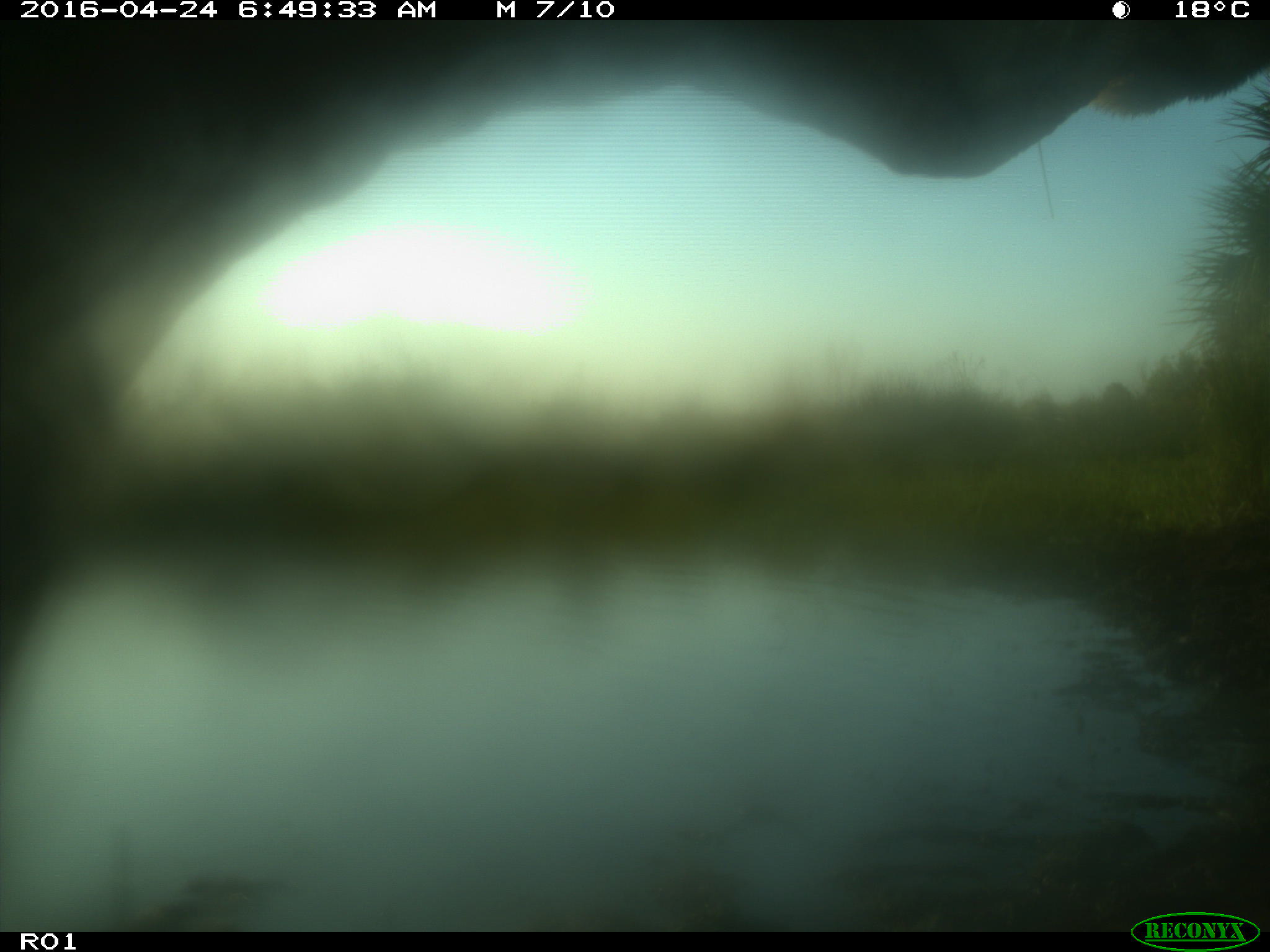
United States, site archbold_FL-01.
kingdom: Animalia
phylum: Chordata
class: Mammalia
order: Artiodactyla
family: Bovidae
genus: Bos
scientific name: Bos taurus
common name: domestic cow